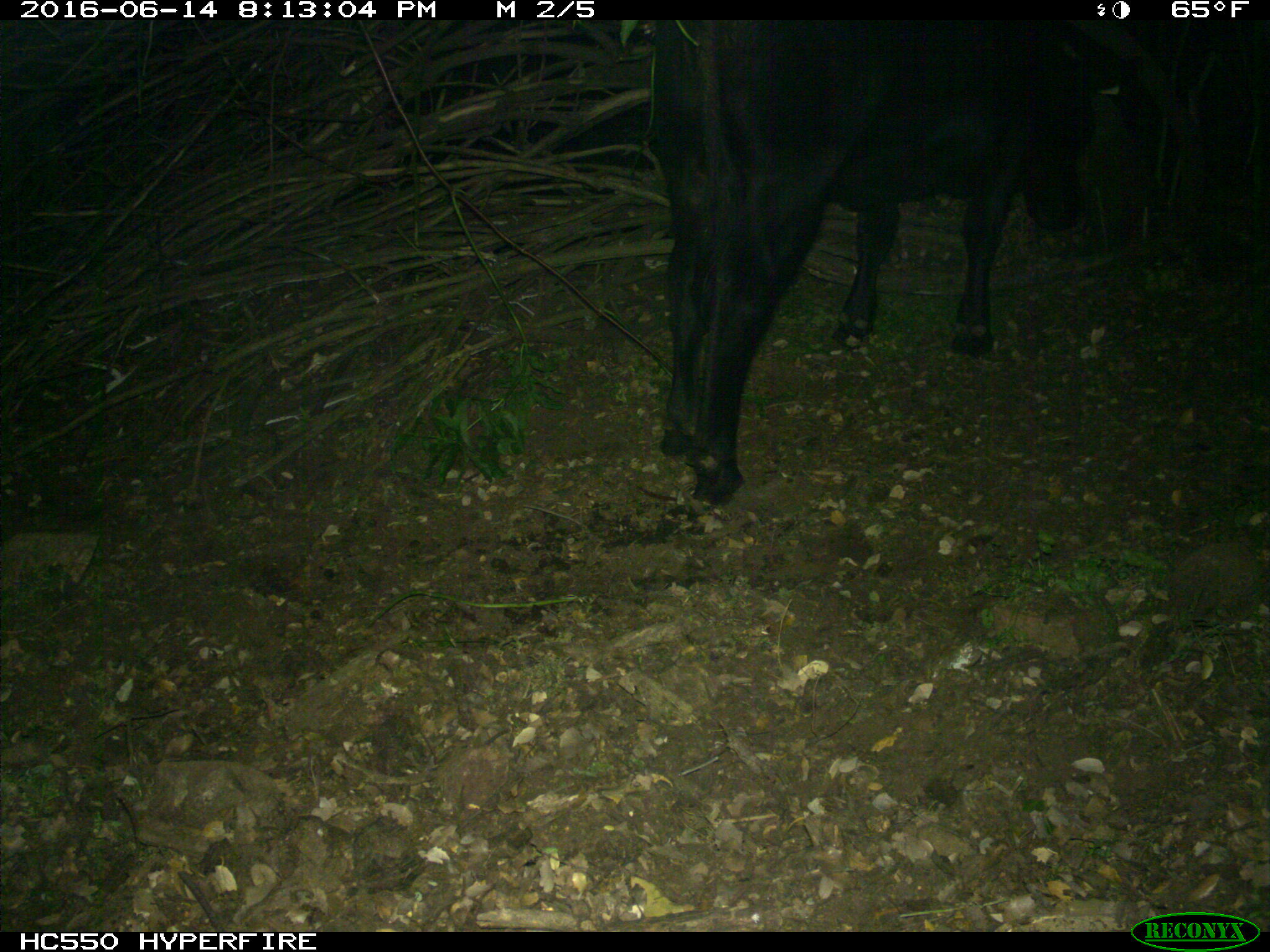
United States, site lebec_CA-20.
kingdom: Animalia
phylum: Chordata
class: Mammalia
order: Artiodactyla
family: Bovidae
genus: Bos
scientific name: Bos taurus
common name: domestic cow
Bos taurus (domestic cow).